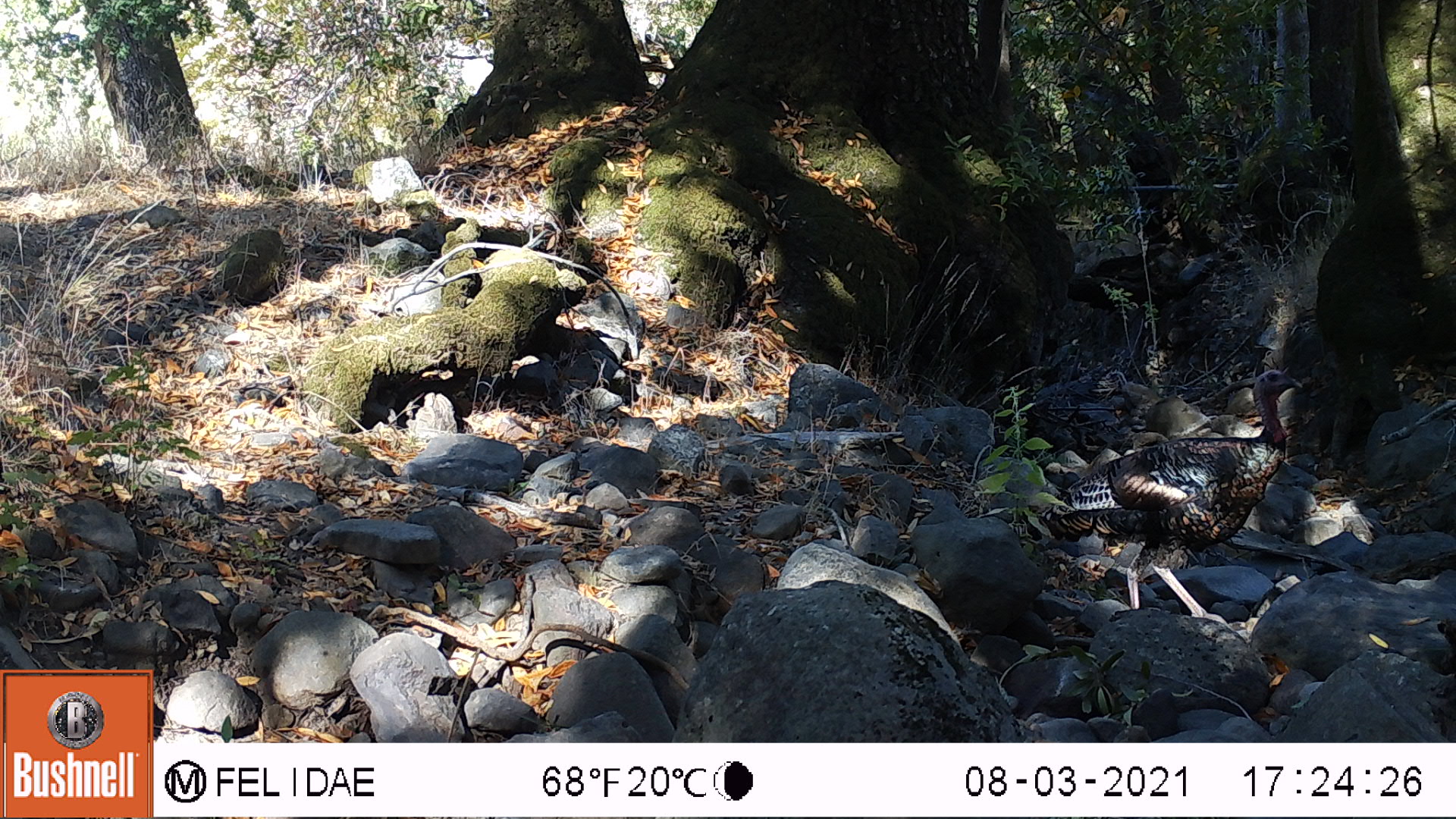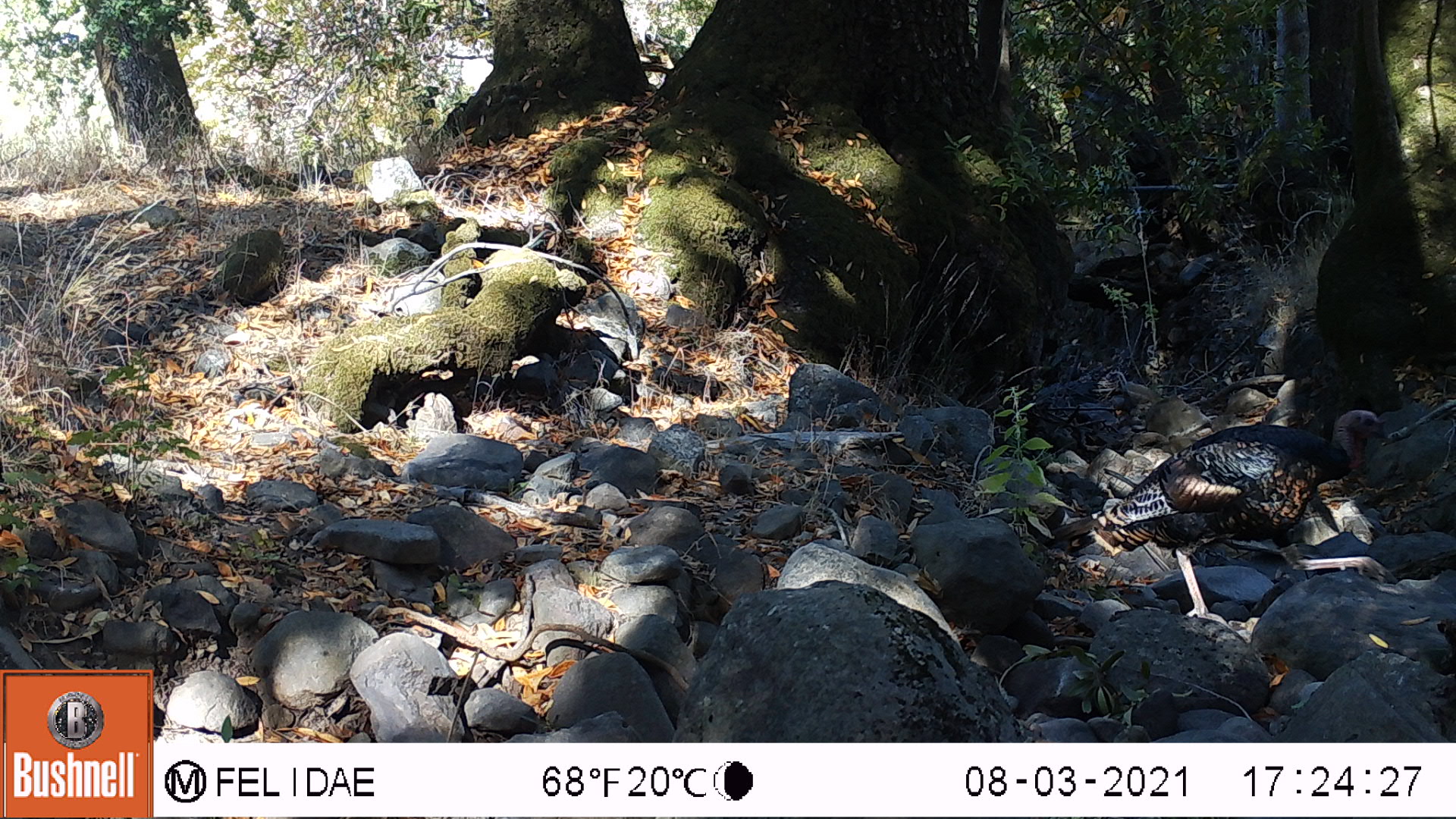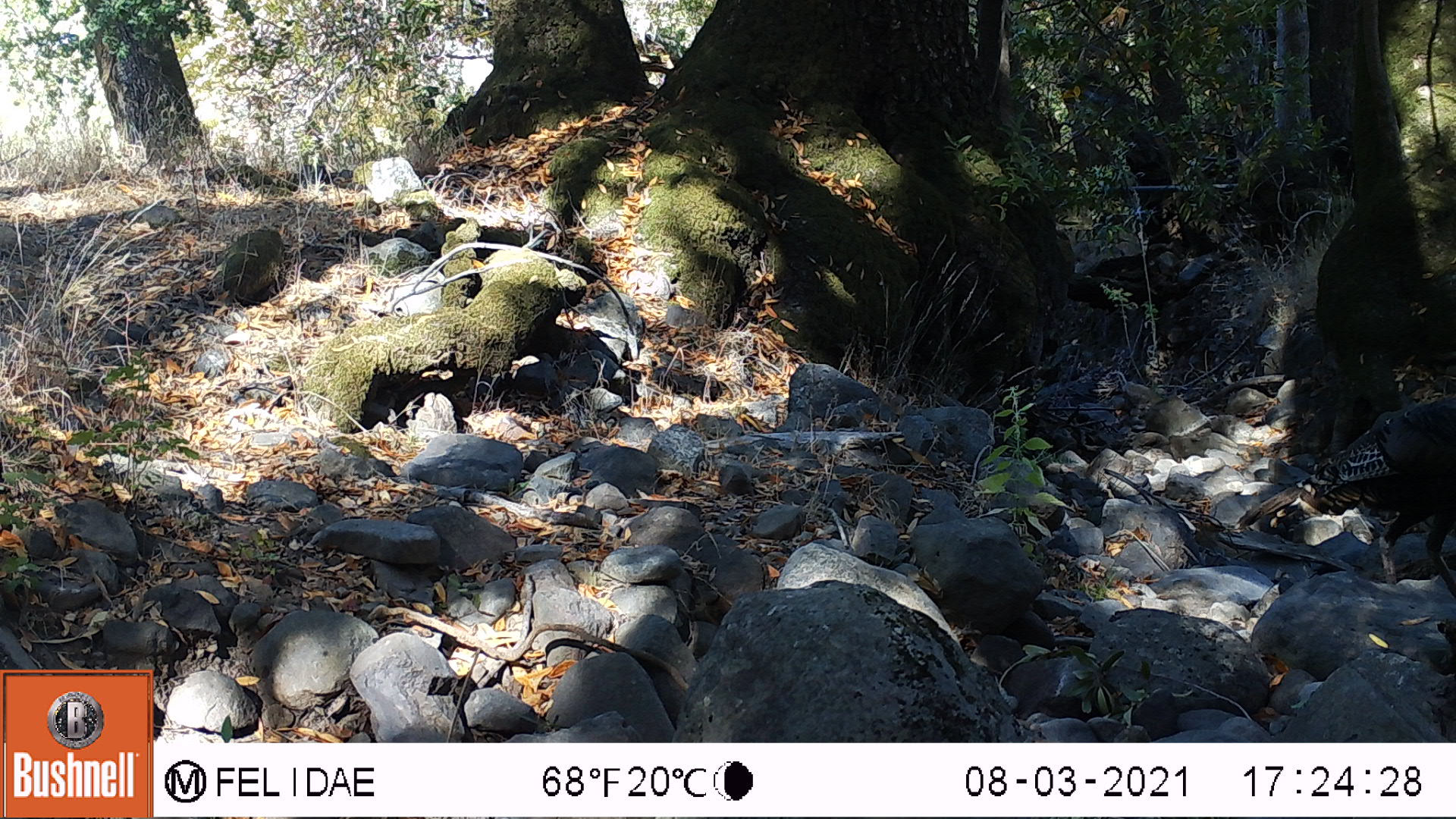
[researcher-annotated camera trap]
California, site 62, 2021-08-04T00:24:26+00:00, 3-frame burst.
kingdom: Animalia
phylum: Chordata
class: Aves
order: Galliformes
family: Phasianidae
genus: Meleagris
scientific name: Meleagris gallopavo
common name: turkey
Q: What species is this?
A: Turkey (Meleagris gallopavo).